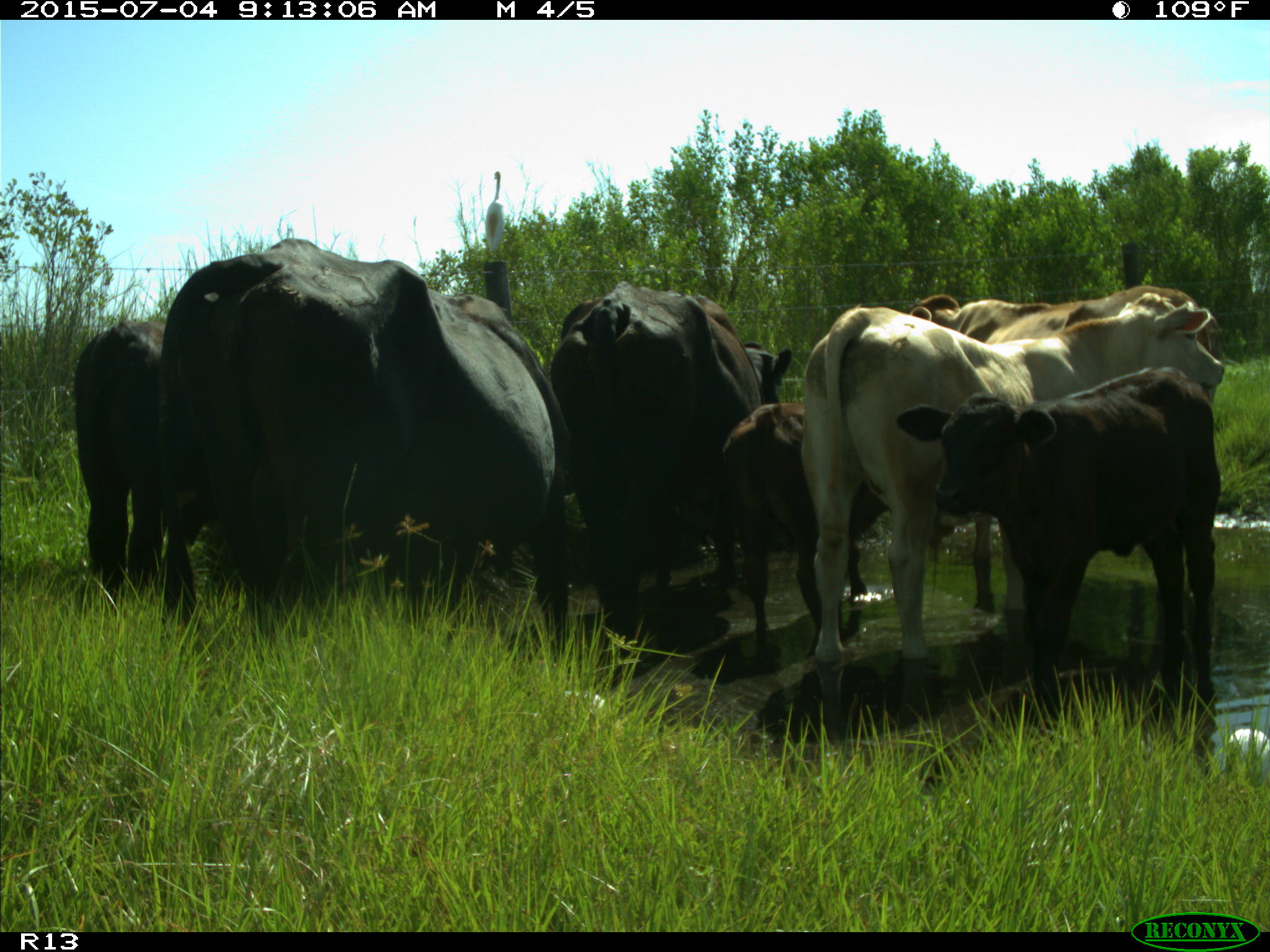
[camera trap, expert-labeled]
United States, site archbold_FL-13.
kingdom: Animalia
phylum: Chordata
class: Mammalia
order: Artiodactyla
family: Bovidae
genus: Bos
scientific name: Bos taurus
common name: domestic cow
Bos taurus (domestic cow).